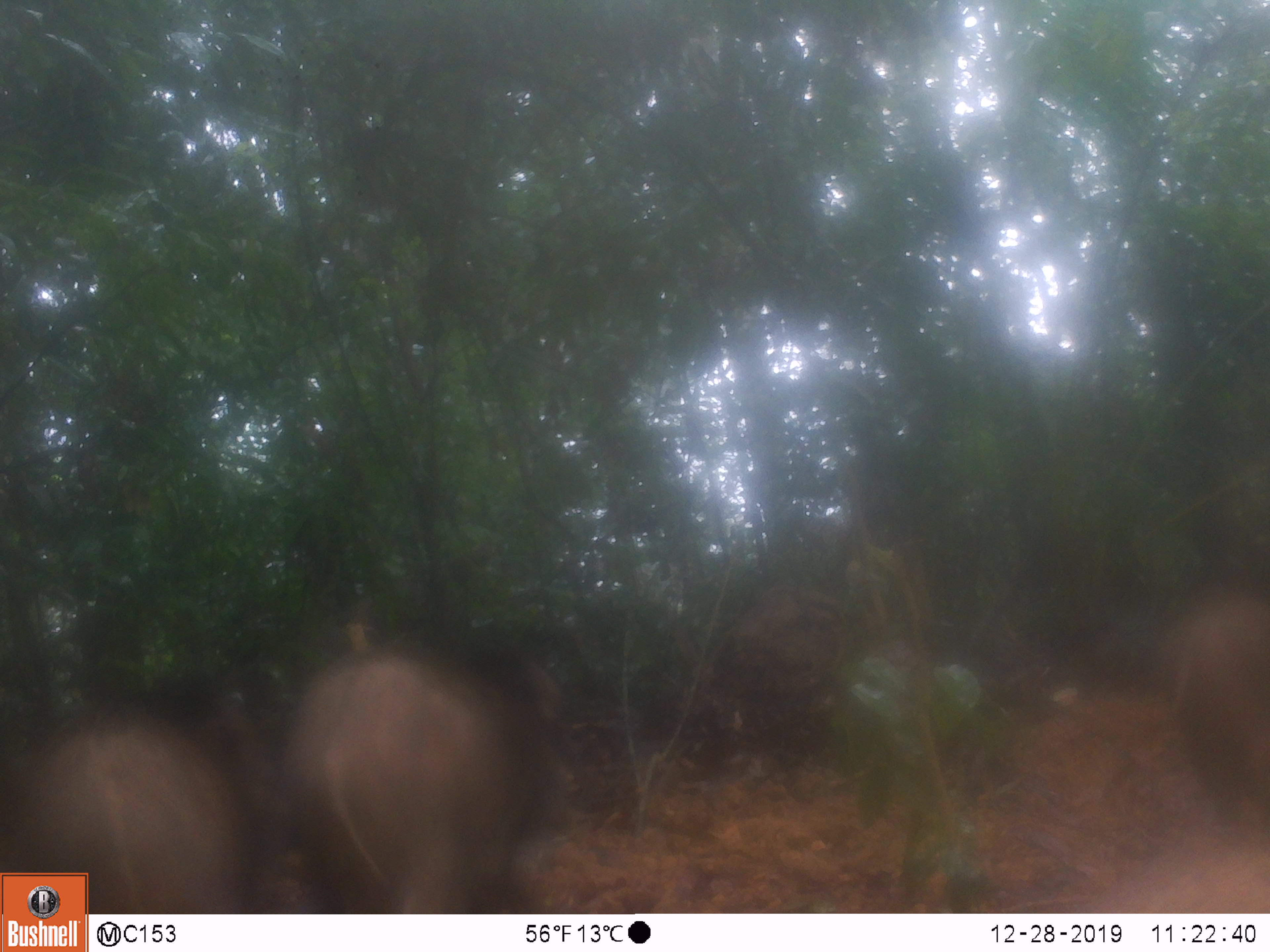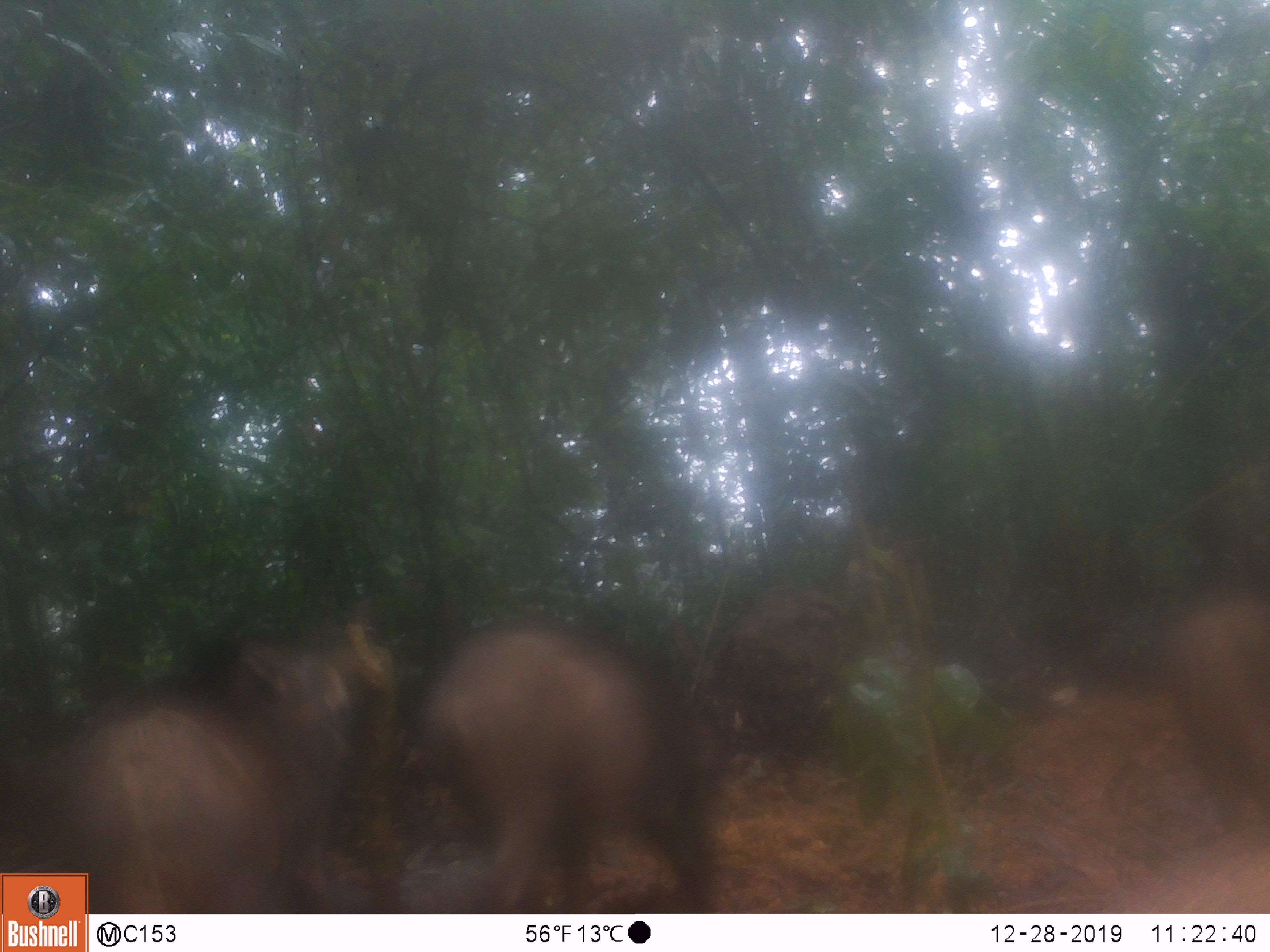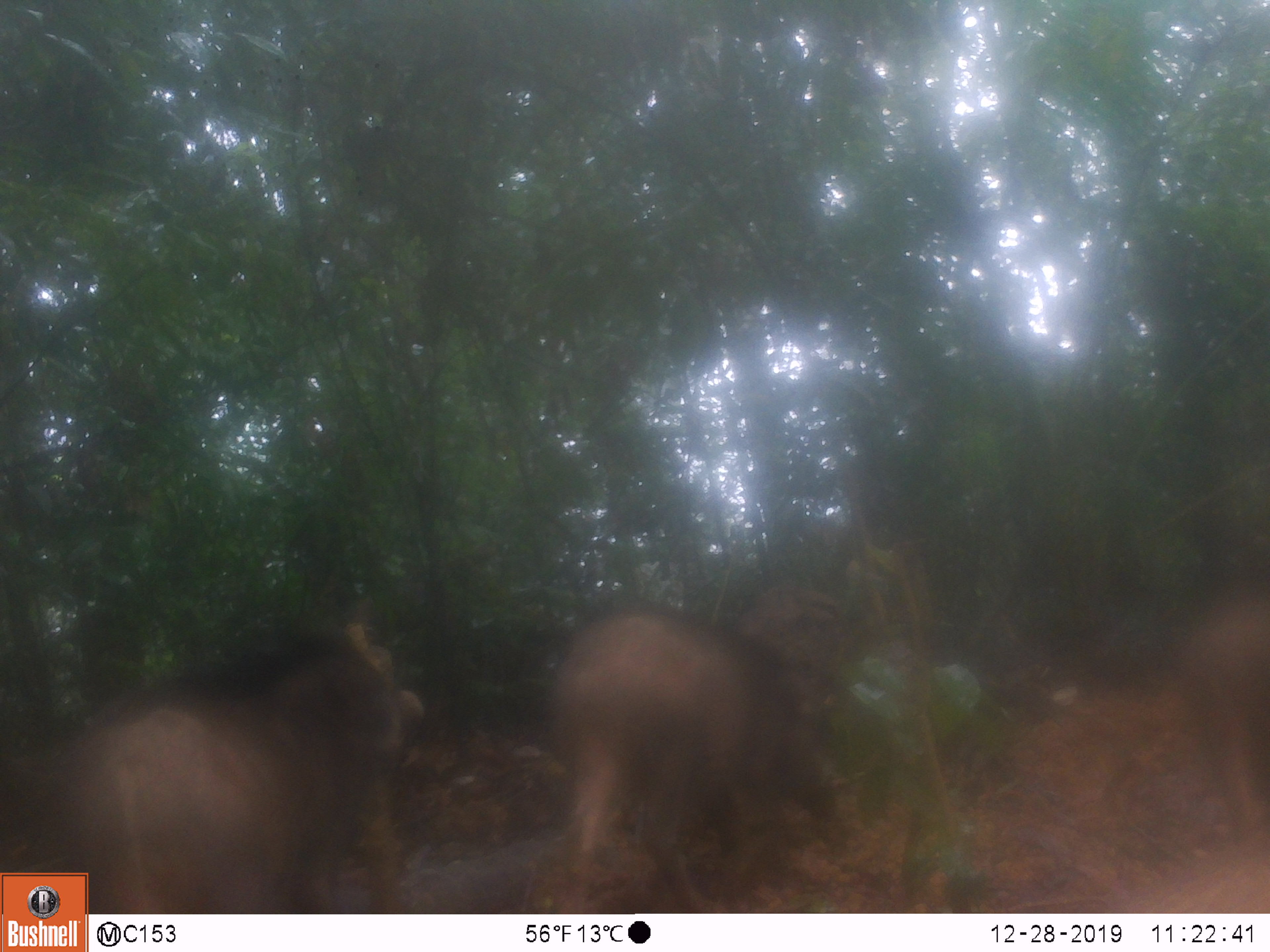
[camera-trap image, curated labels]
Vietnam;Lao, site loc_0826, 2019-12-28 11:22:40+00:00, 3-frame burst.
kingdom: Animalia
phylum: Chordata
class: Mammalia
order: Artiodactyla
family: Suidae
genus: Sus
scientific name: Sus scrofa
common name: eurasian wild pig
Eurasian wild pig (Sus scrofa). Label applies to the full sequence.